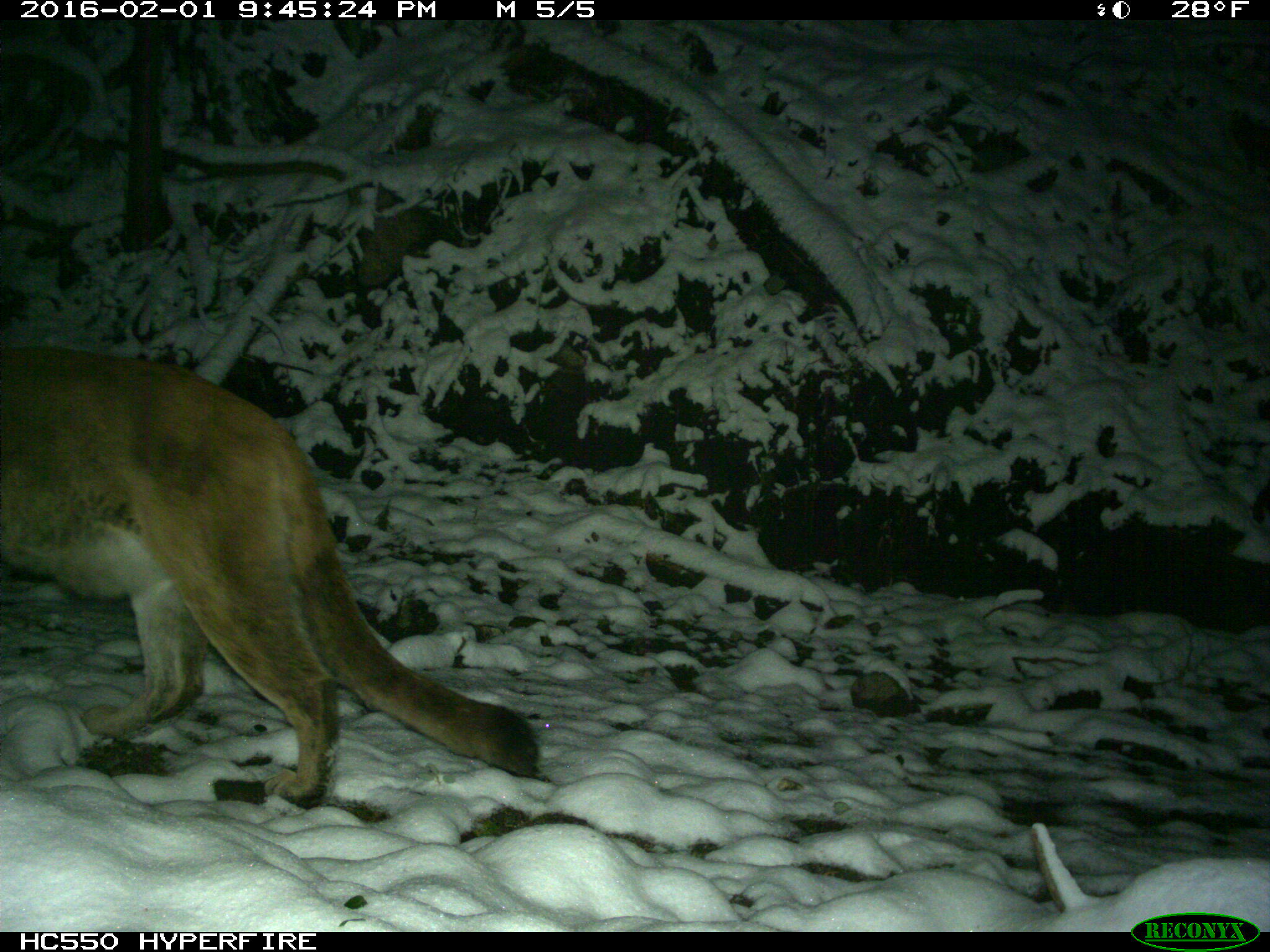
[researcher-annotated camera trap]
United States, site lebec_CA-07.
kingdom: Animalia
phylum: Chordata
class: Mammalia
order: Carnivora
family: Felidae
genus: Puma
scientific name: Puma concolor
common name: mountain lion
Puma concolor (mountain lion).